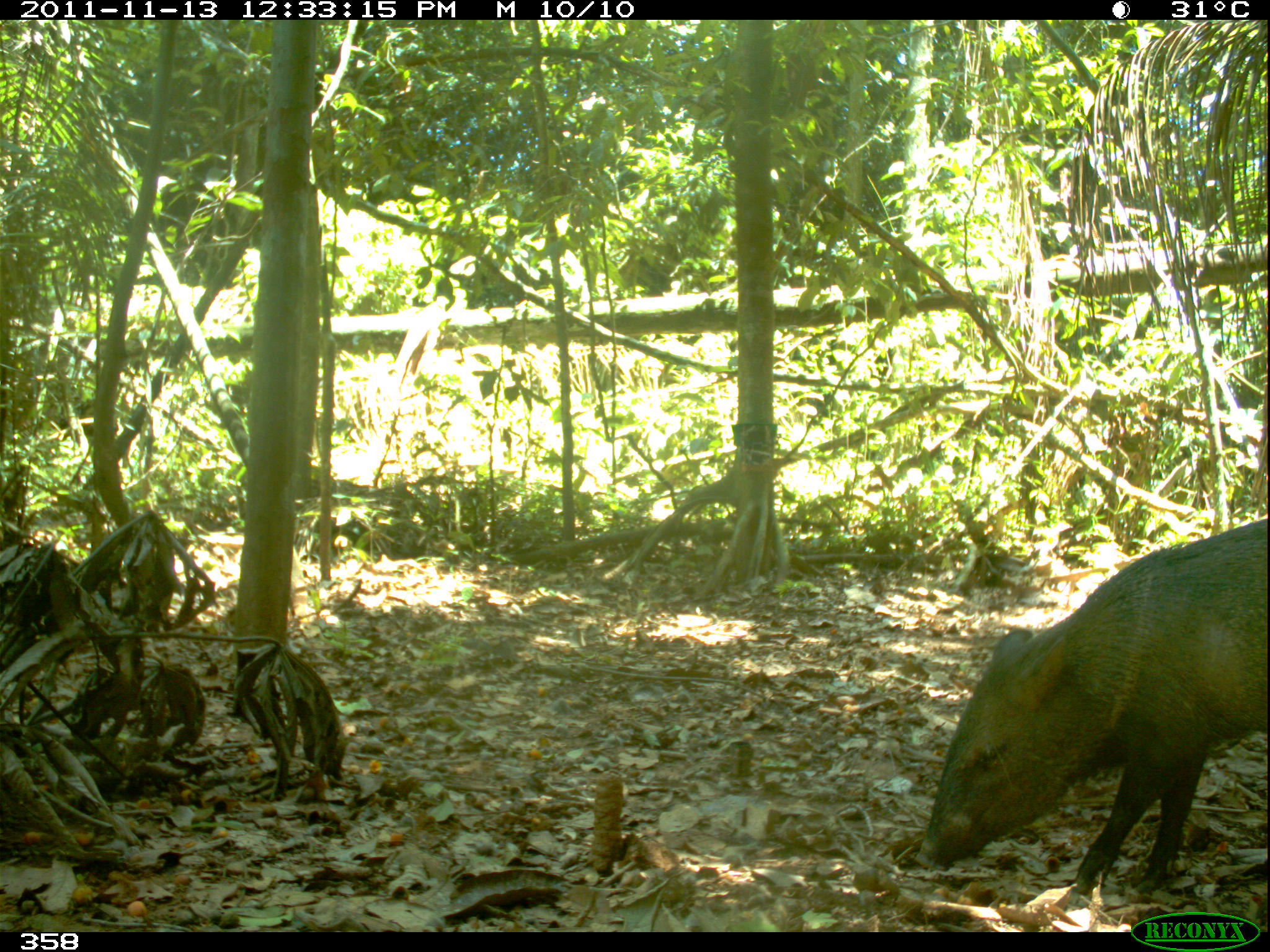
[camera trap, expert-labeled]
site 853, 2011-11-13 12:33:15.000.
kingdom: Animalia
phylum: Chordata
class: Mammalia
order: Artiodactyla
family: Tayassuidae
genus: Pecari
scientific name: Pecari tajacu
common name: collared peccary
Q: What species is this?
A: Pecari tajacu (collared peccary).